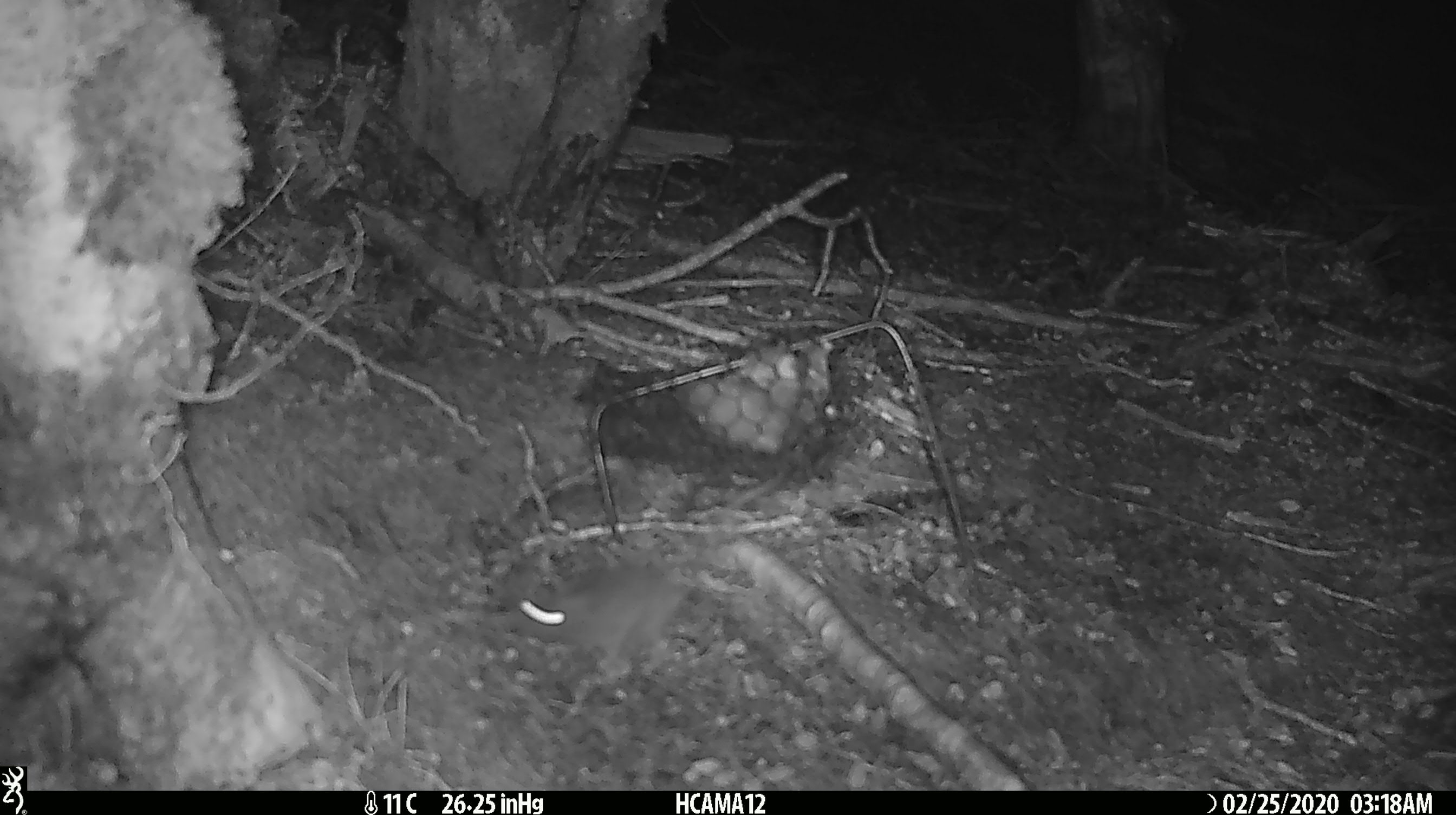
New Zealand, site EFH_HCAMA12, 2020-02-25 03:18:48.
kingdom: Animalia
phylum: Chordata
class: Mammalia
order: Rodentia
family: Muridae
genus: Mus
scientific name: Mus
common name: mouse